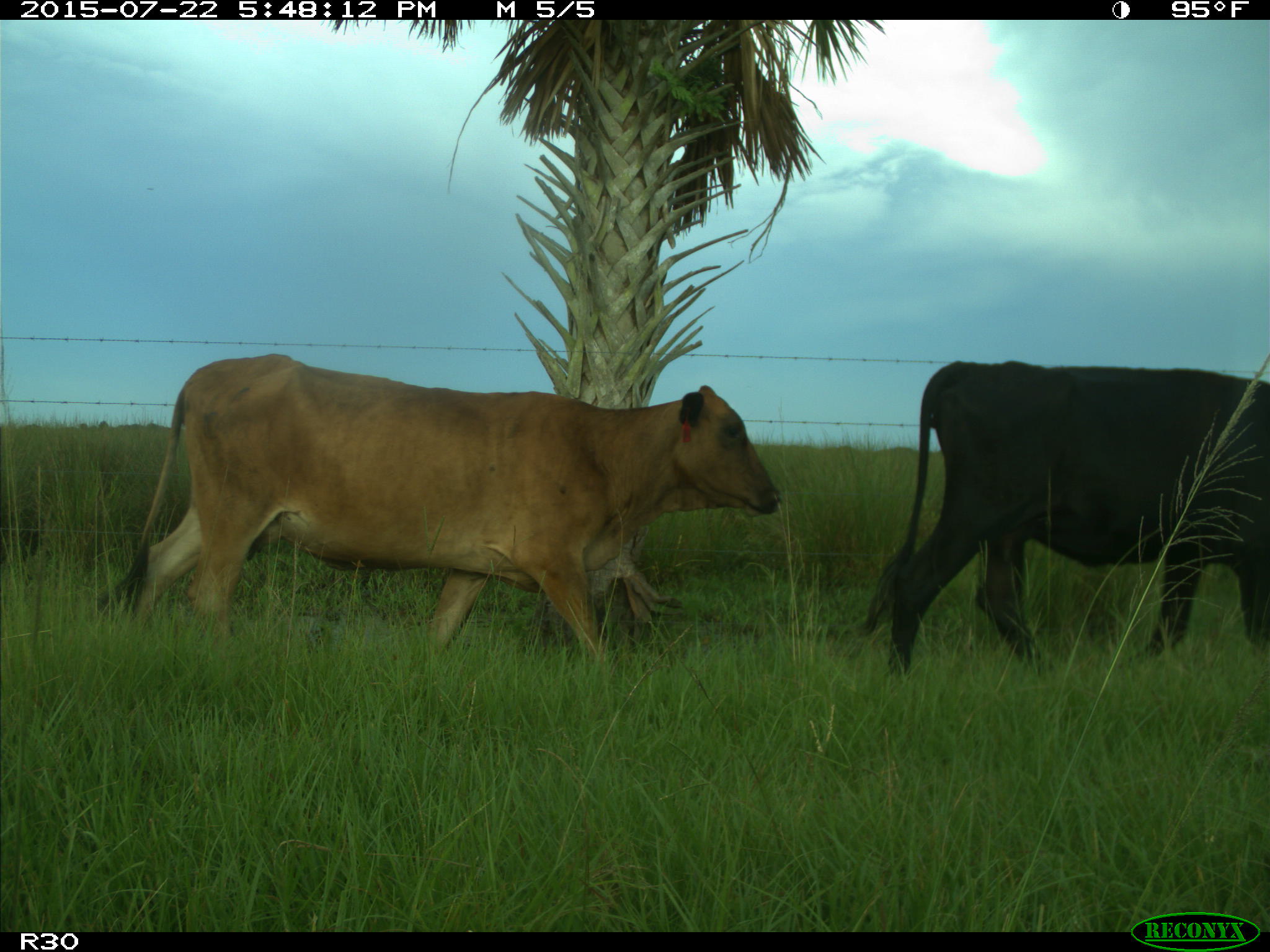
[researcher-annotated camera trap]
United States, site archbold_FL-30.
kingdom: Animalia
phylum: Chordata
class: Mammalia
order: Artiodactyla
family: Bovidae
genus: Bos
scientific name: Bos taurus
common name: domestic cow